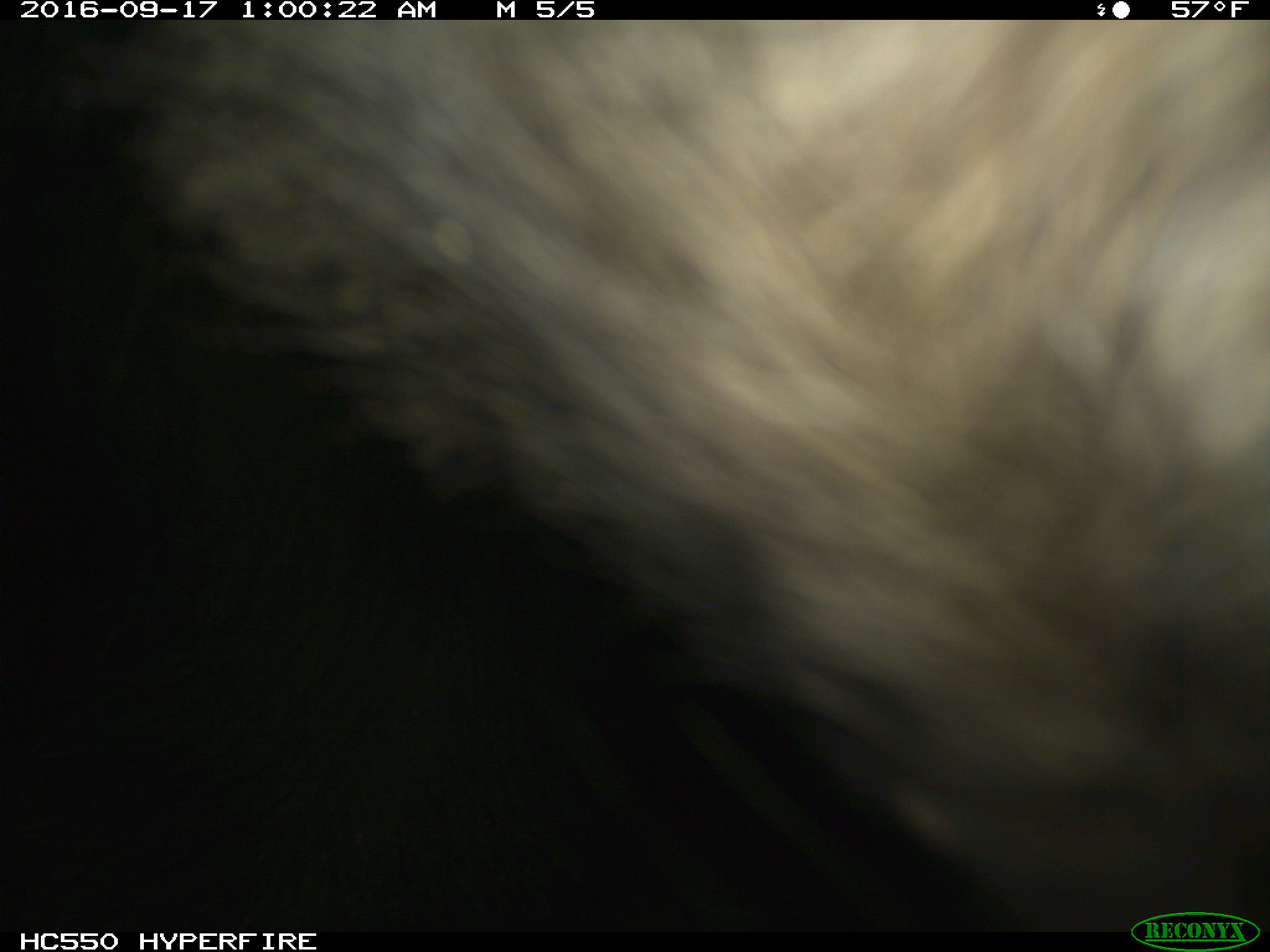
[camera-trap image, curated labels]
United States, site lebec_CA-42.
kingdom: Animalia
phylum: Chordata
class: Mammalia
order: Carnivora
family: Ursidae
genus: Ursus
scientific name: Ursus americanus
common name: american black bear